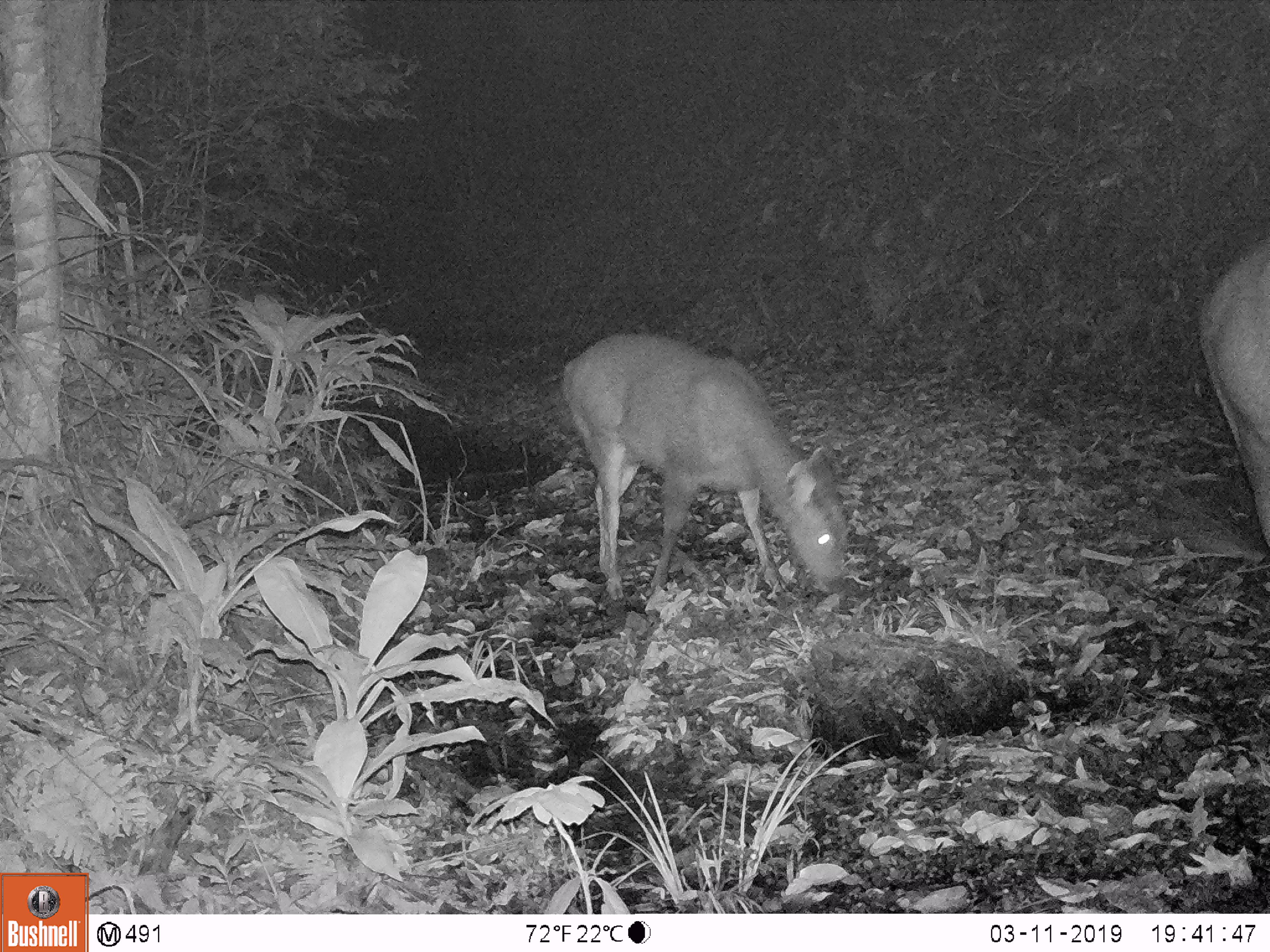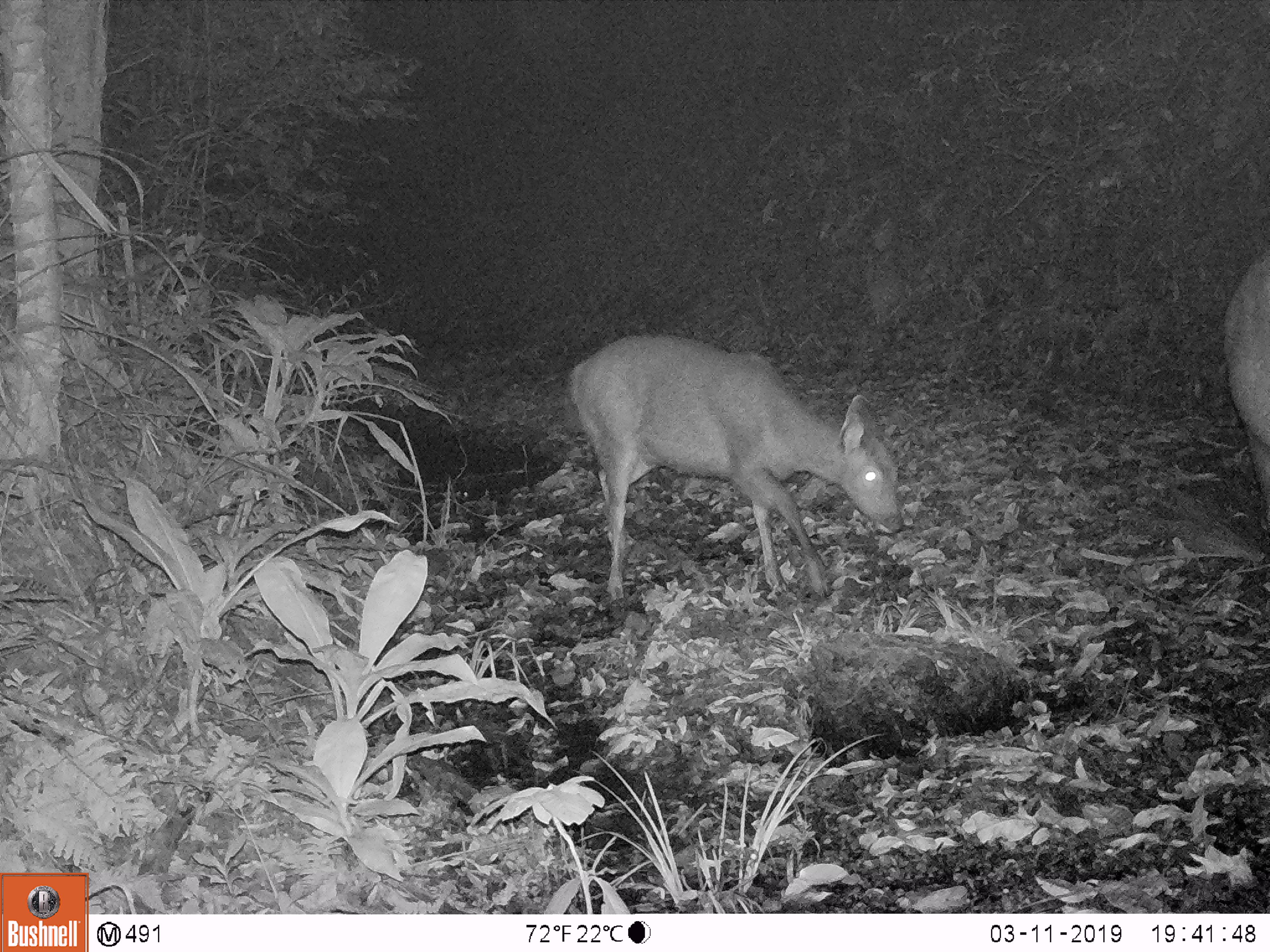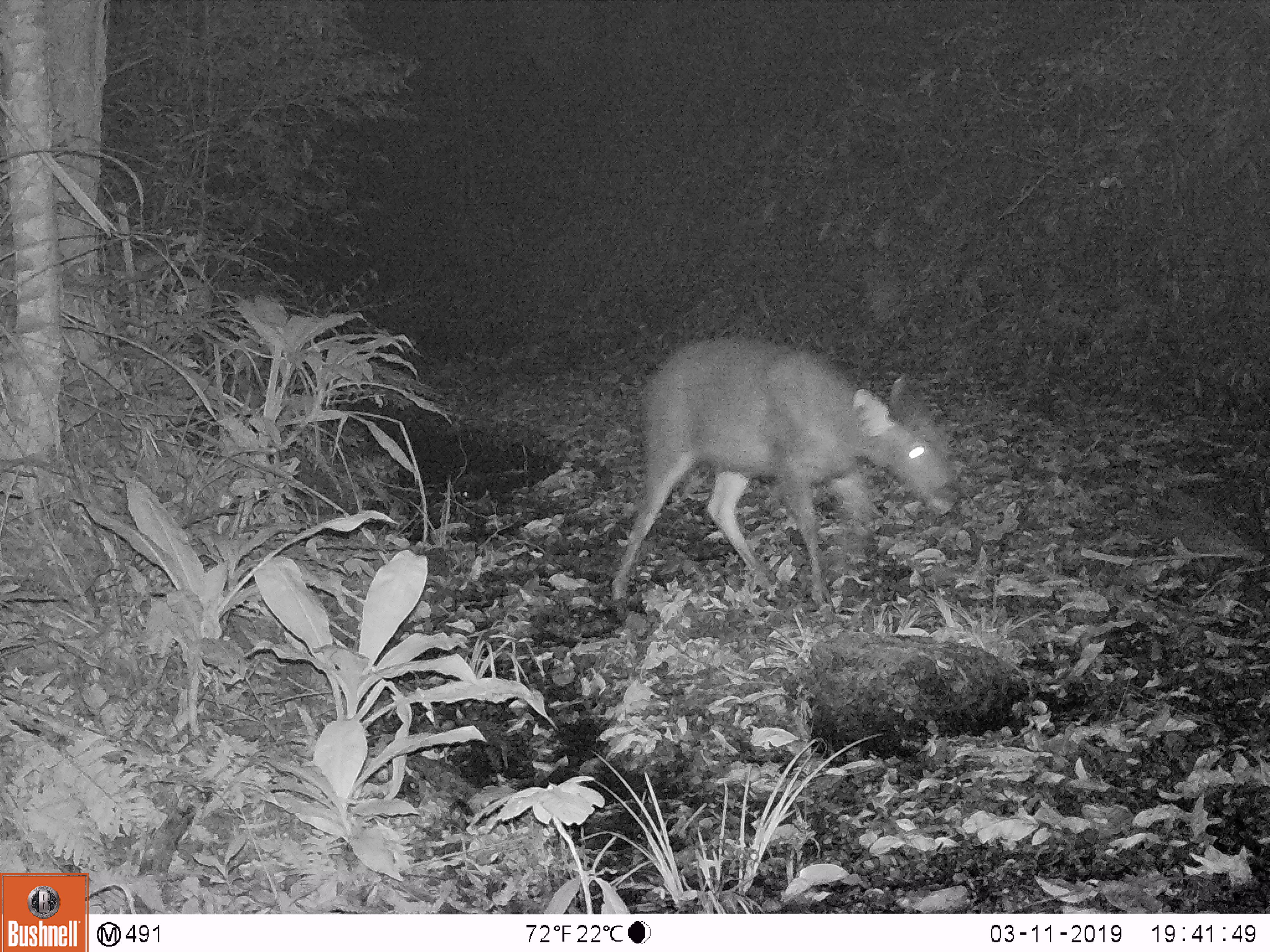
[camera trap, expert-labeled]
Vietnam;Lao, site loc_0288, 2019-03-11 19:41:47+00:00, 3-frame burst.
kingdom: Animalia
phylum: Chordata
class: Mammalia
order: Artiodactyla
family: Cervidae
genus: Rusa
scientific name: Rusa unicolor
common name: sambar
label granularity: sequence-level